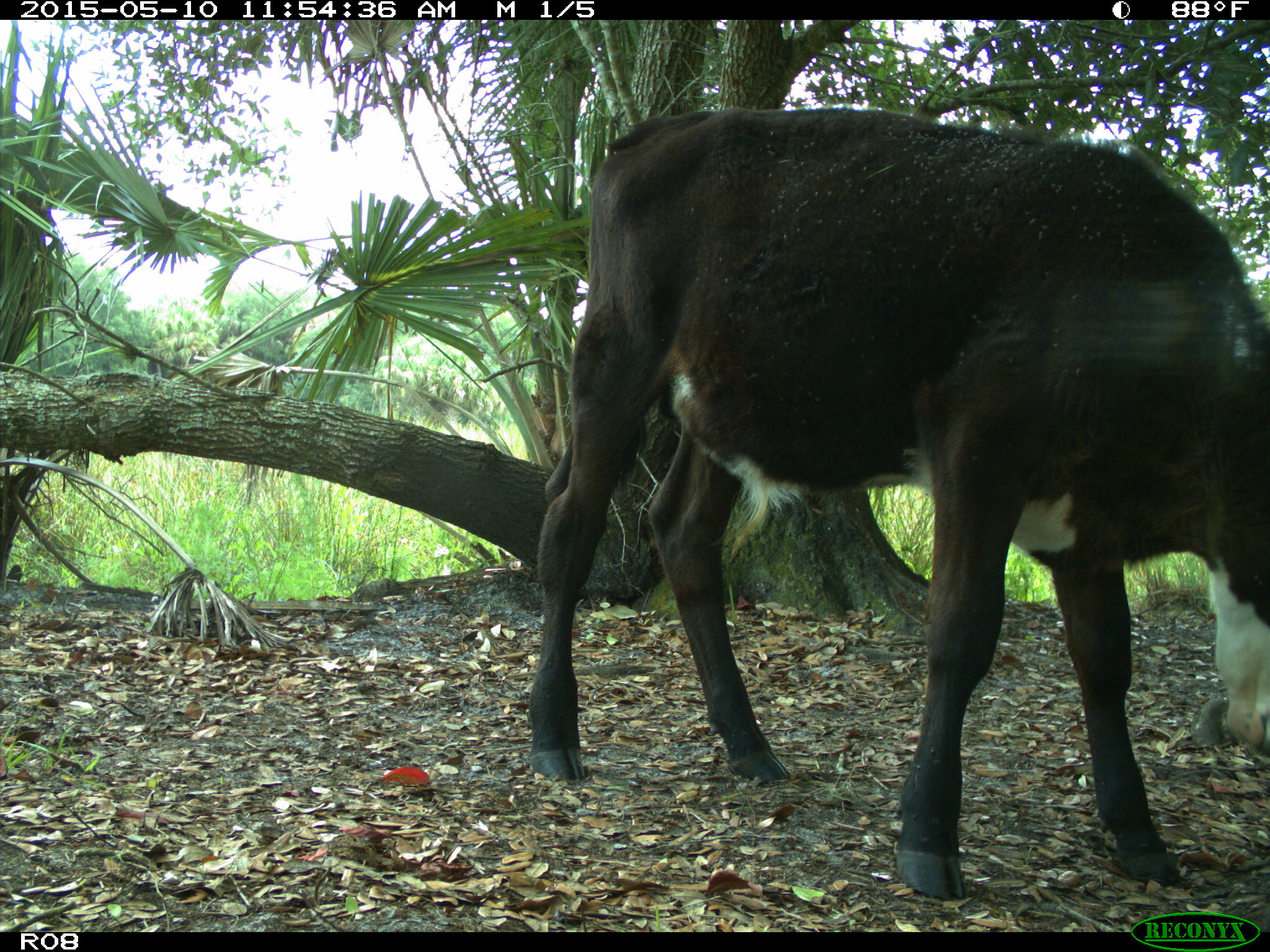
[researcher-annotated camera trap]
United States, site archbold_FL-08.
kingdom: Animalia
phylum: Chordata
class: Mammalia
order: Artiodactyla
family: Bovidae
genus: Bos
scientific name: Bos taurus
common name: domestic cow